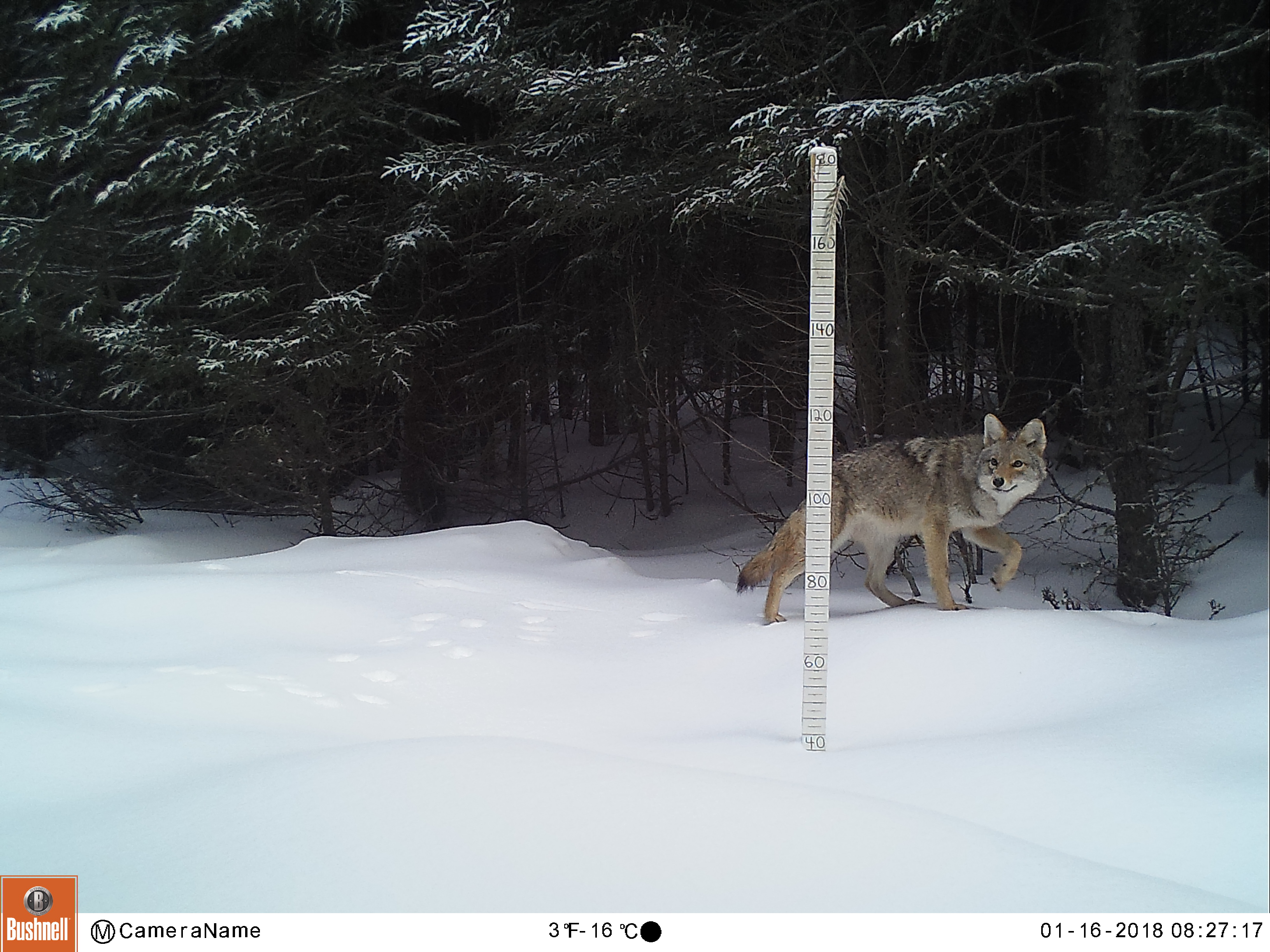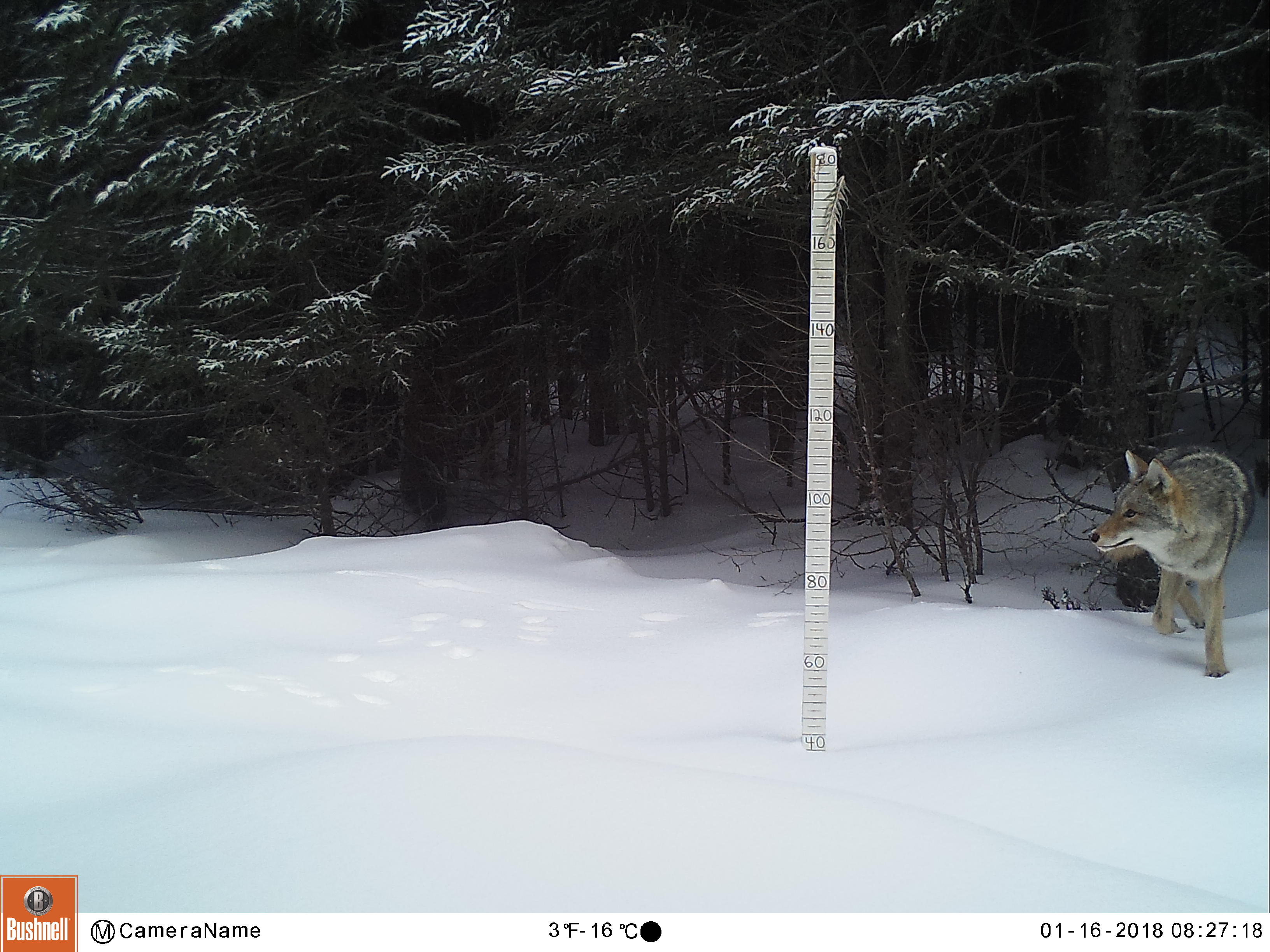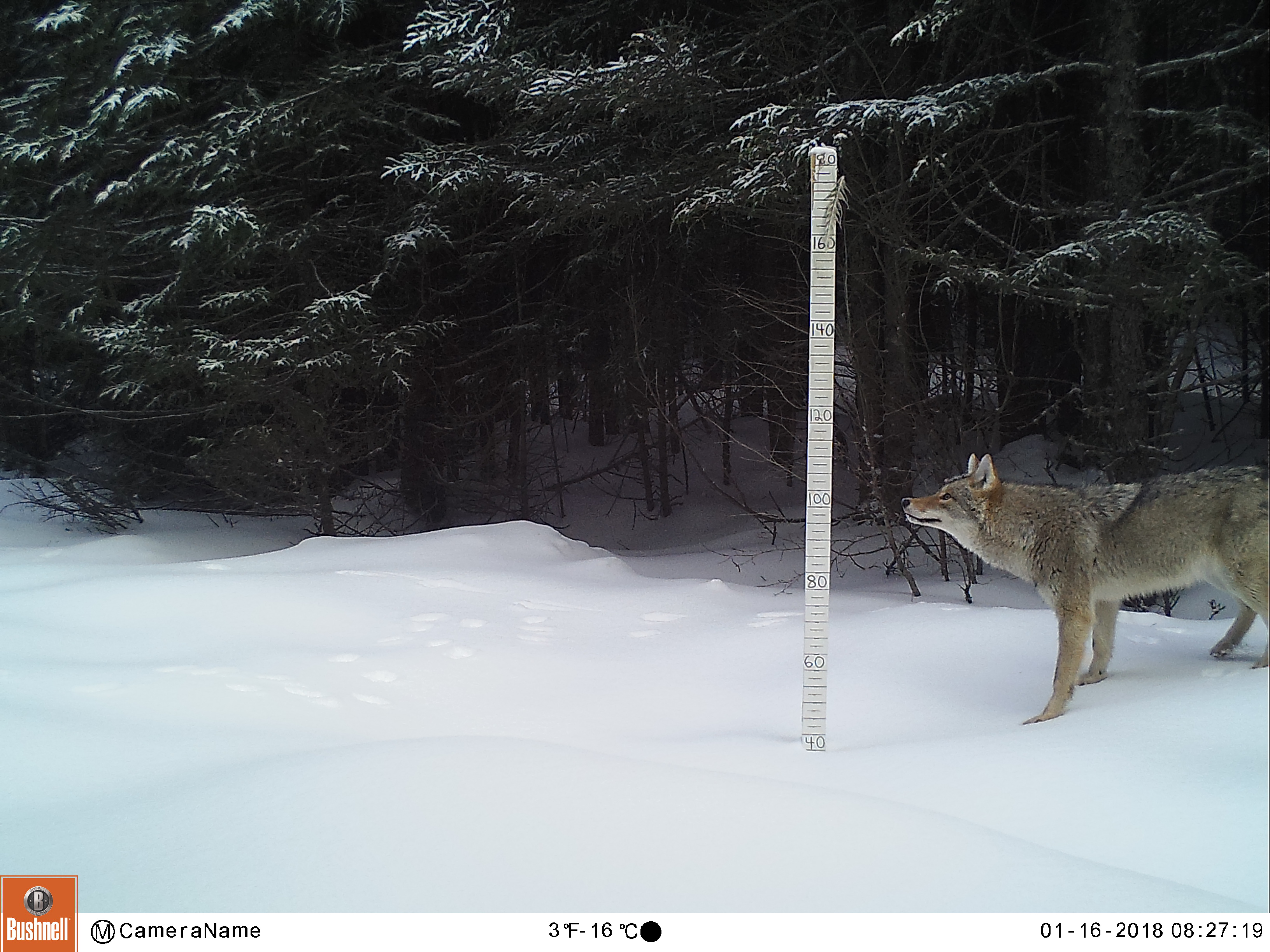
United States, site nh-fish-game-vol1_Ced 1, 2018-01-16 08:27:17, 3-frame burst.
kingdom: Animalia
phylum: Chordata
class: Mammalia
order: Carnivora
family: Canidae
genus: Canis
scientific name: Canis latrans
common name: coyote